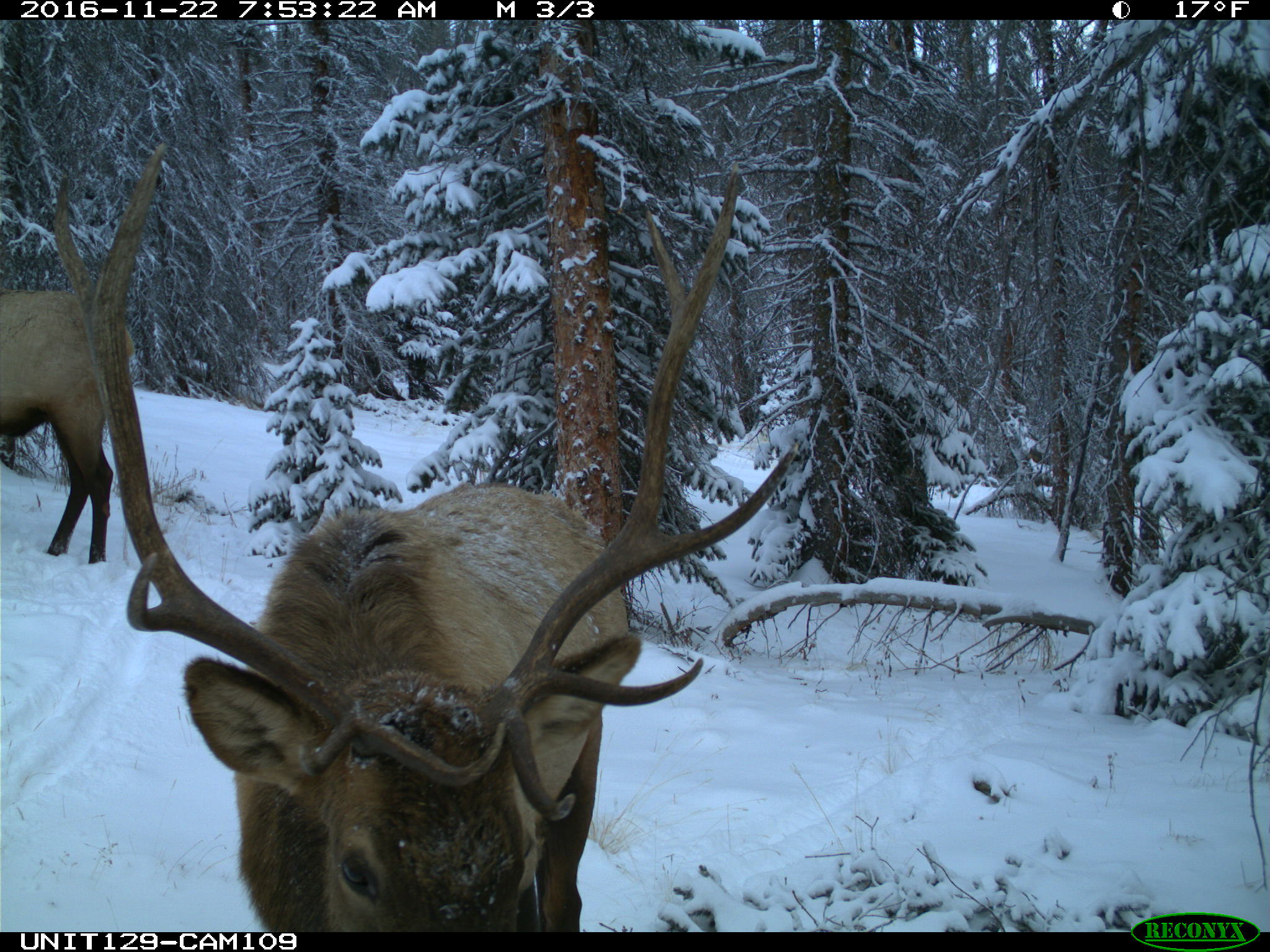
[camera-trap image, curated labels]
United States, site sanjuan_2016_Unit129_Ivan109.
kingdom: Animalia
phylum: Chordata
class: Mammalia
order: Artiodactyla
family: Cervidae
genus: Cervus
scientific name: Cervus elaphus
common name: red deer